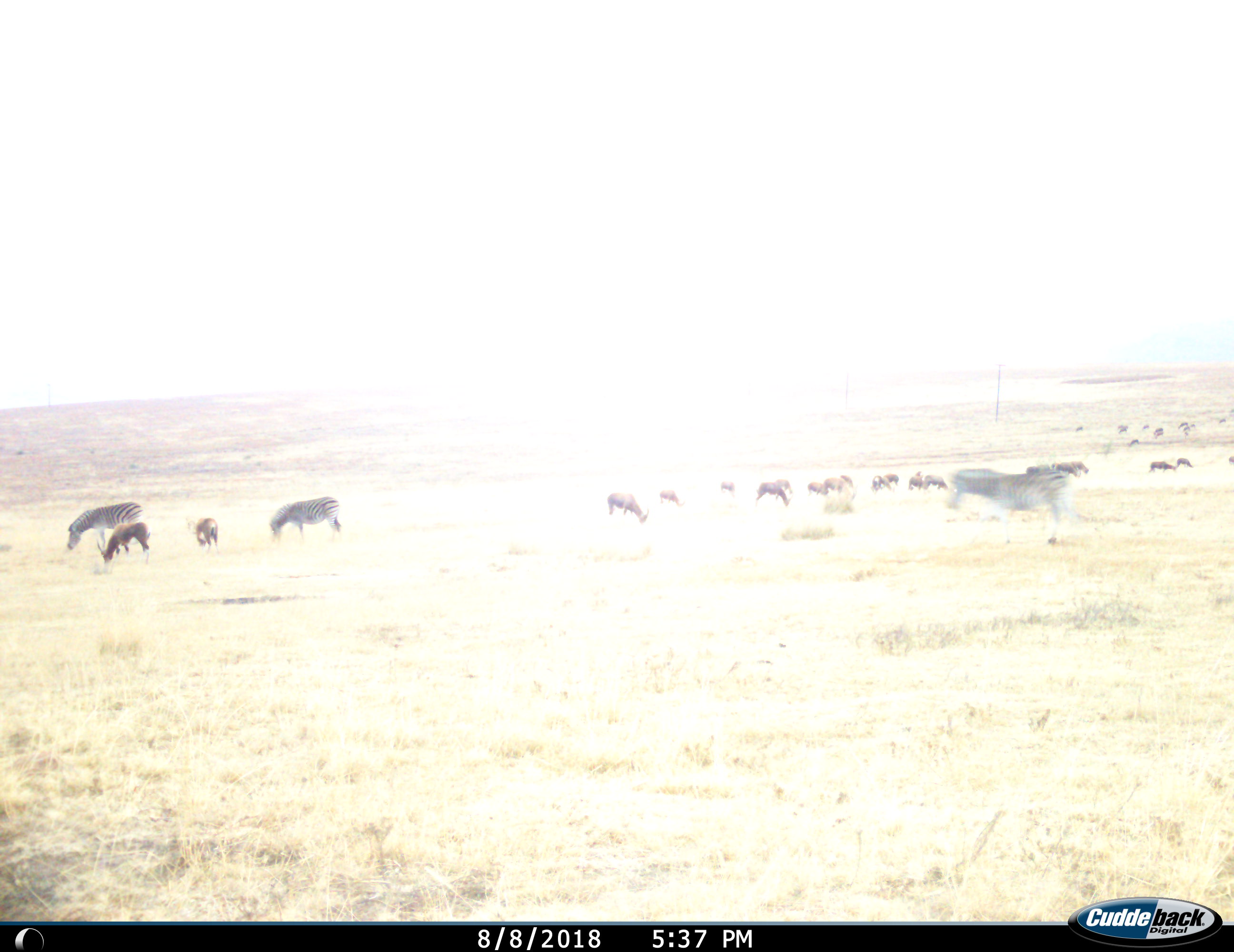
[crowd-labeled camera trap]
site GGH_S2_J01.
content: unidentified animal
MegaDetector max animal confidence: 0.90